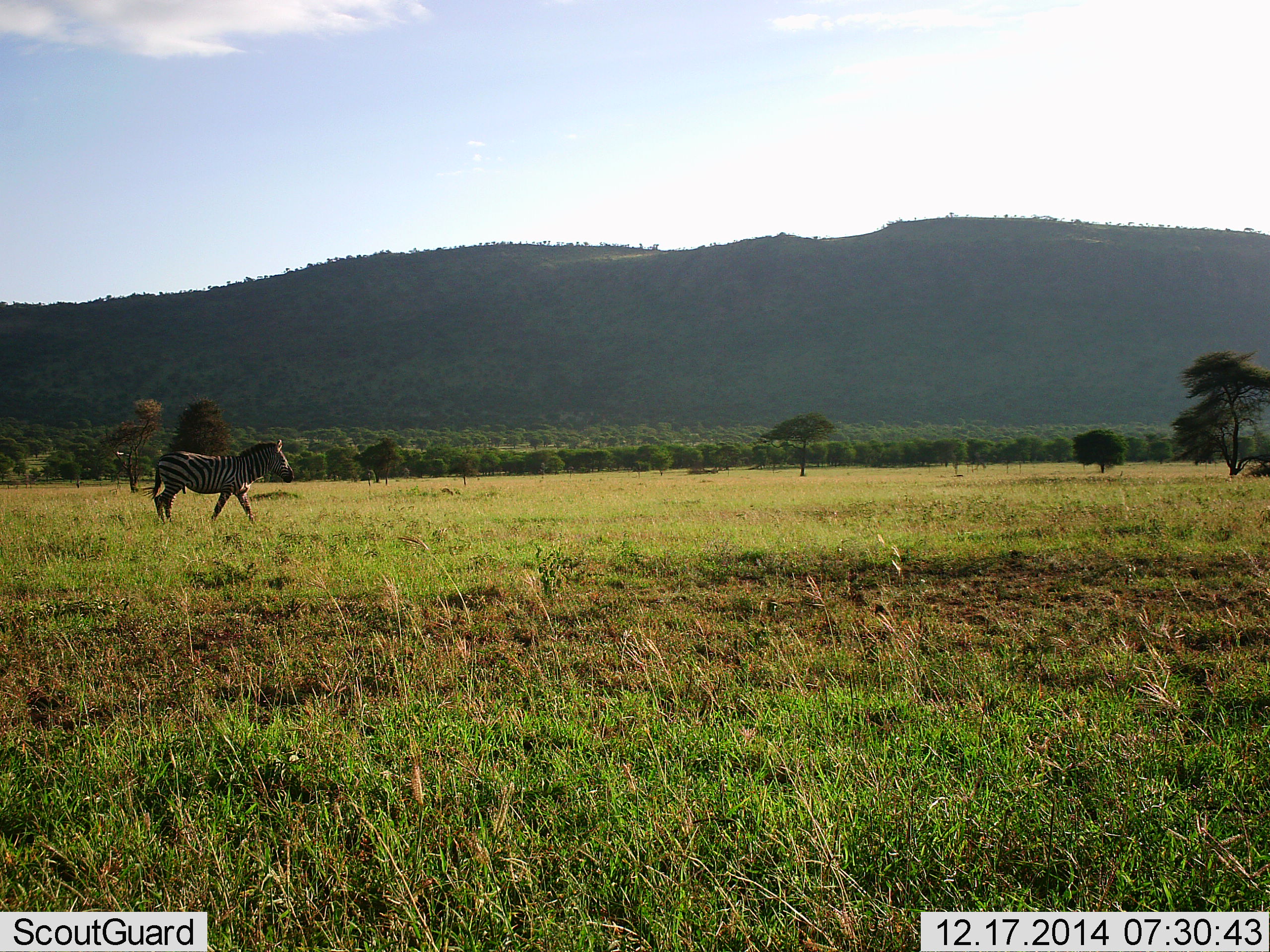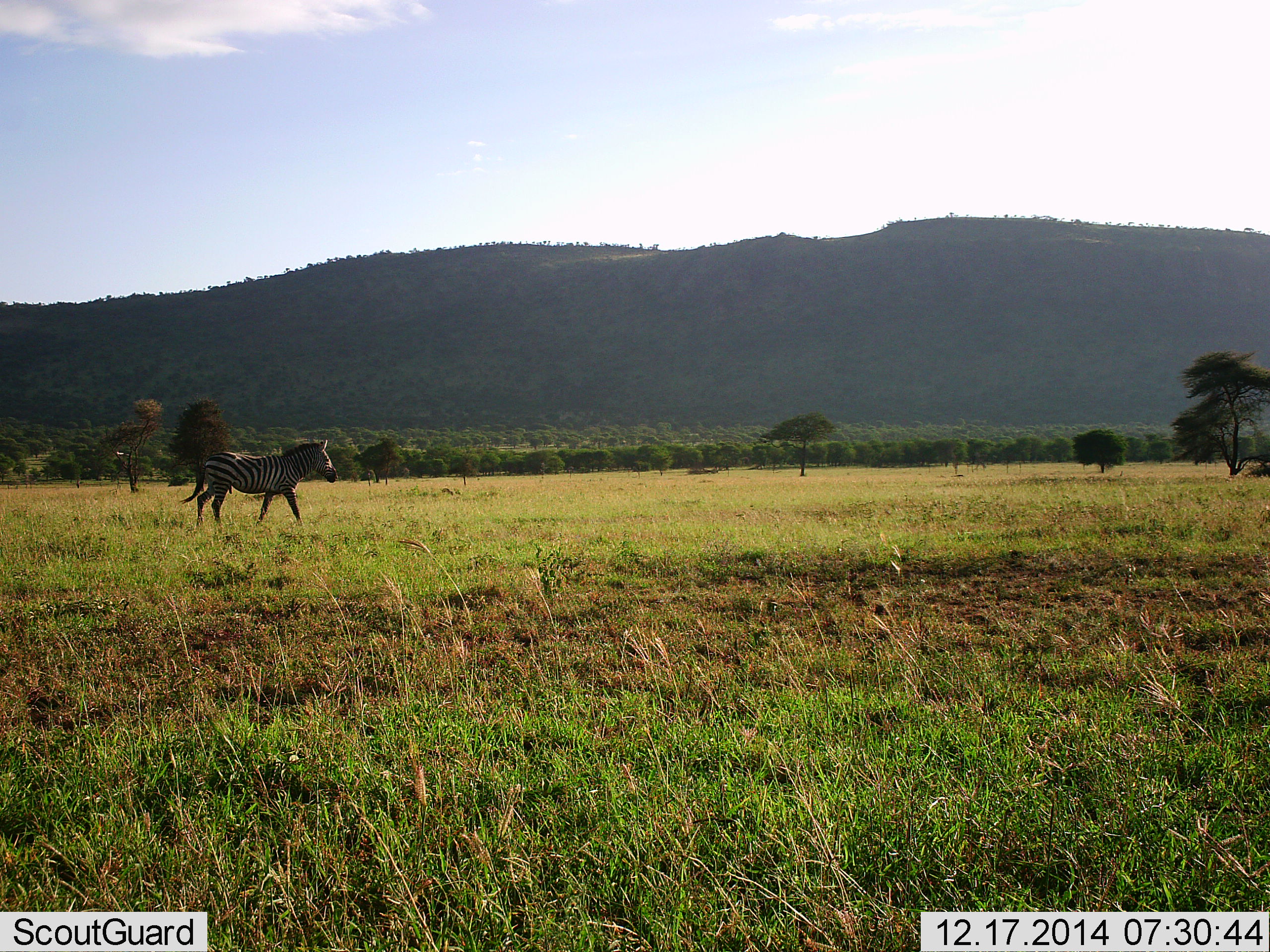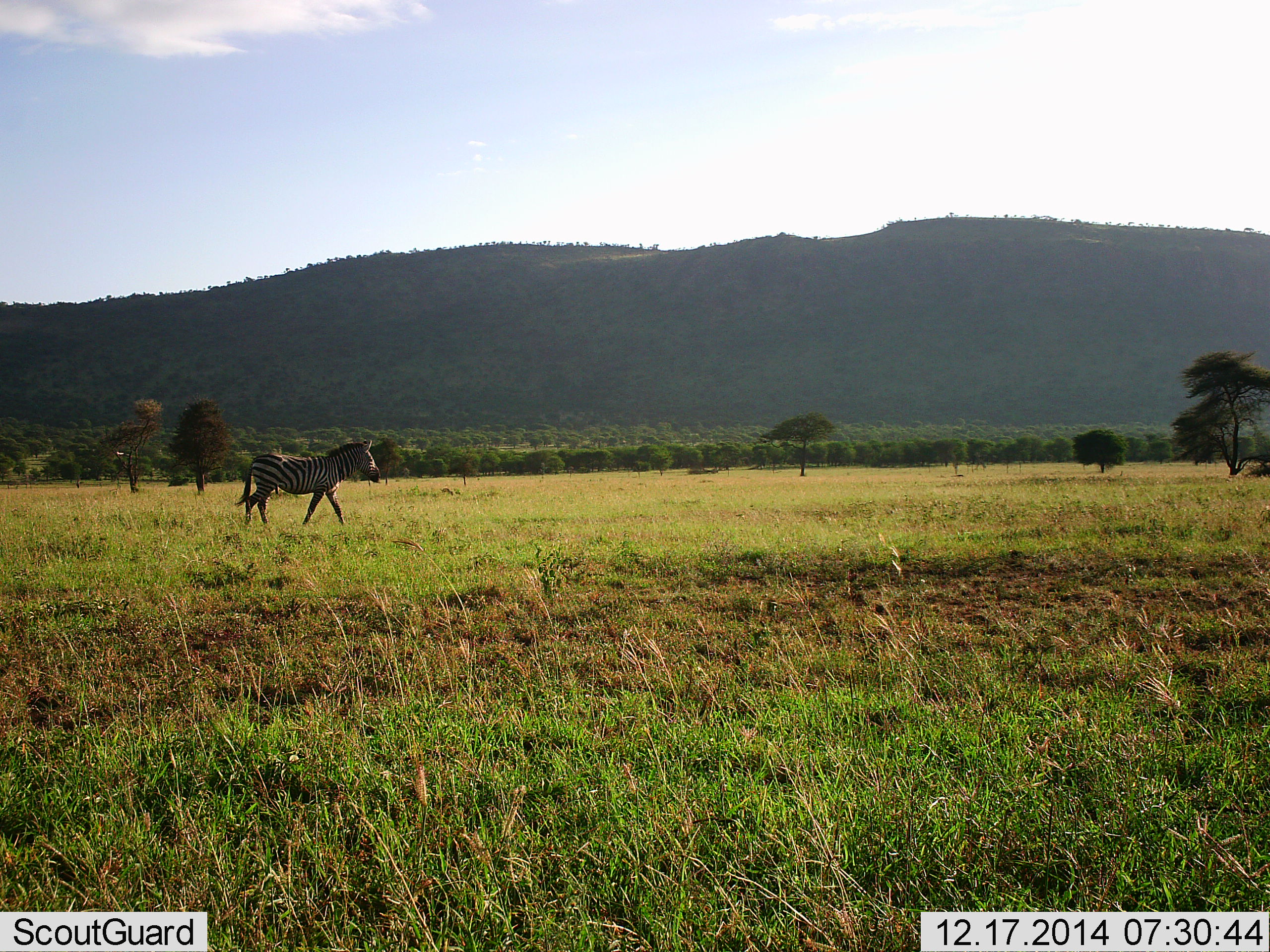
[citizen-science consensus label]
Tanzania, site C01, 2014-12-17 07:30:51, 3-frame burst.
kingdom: Animalia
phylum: Chordata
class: Mammalia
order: Perissodactyla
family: Equidae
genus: Equus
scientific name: Equus quagga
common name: plains zebra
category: zebra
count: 1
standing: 11%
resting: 0%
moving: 100%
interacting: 0%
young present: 0%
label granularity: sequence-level